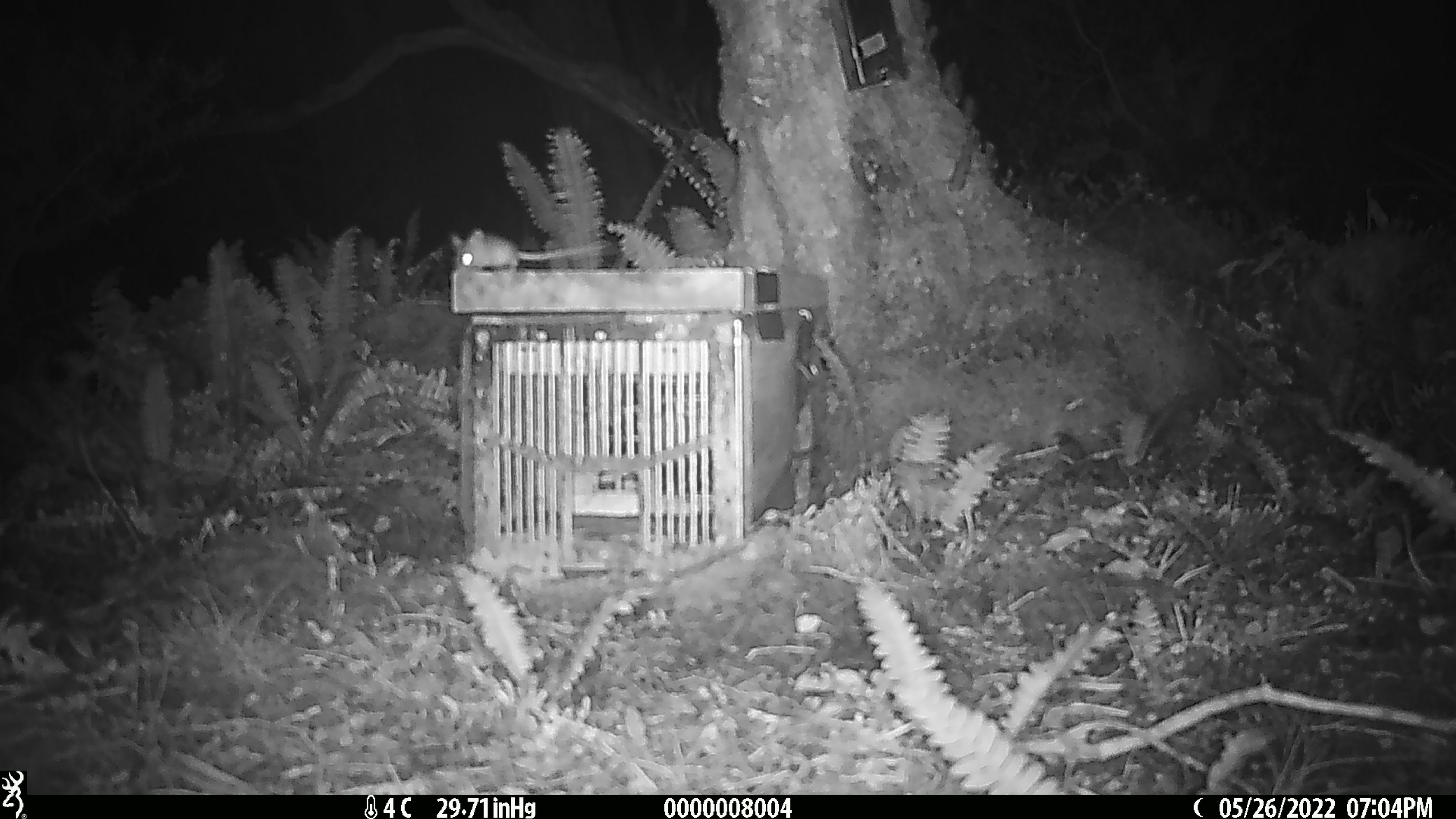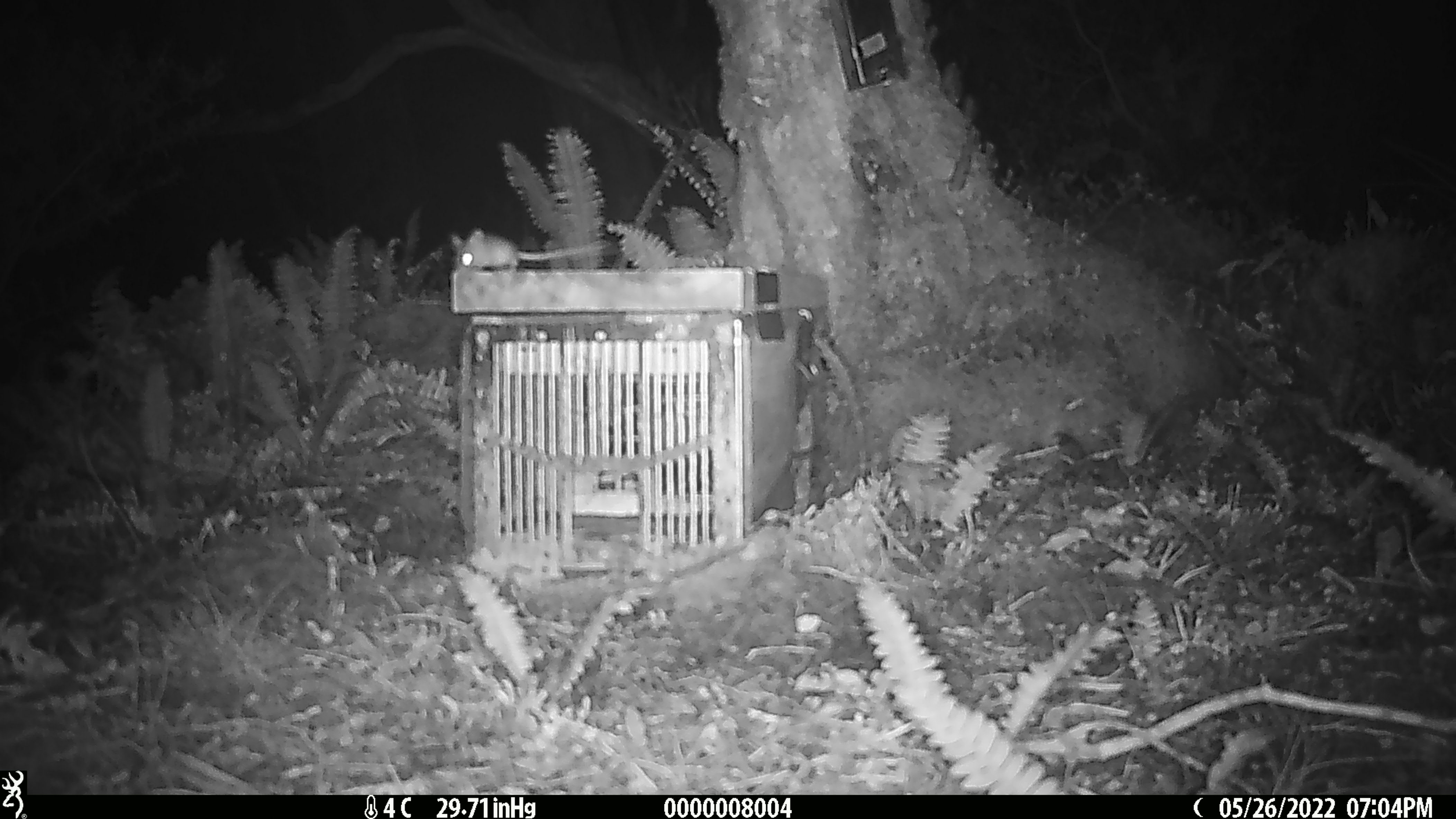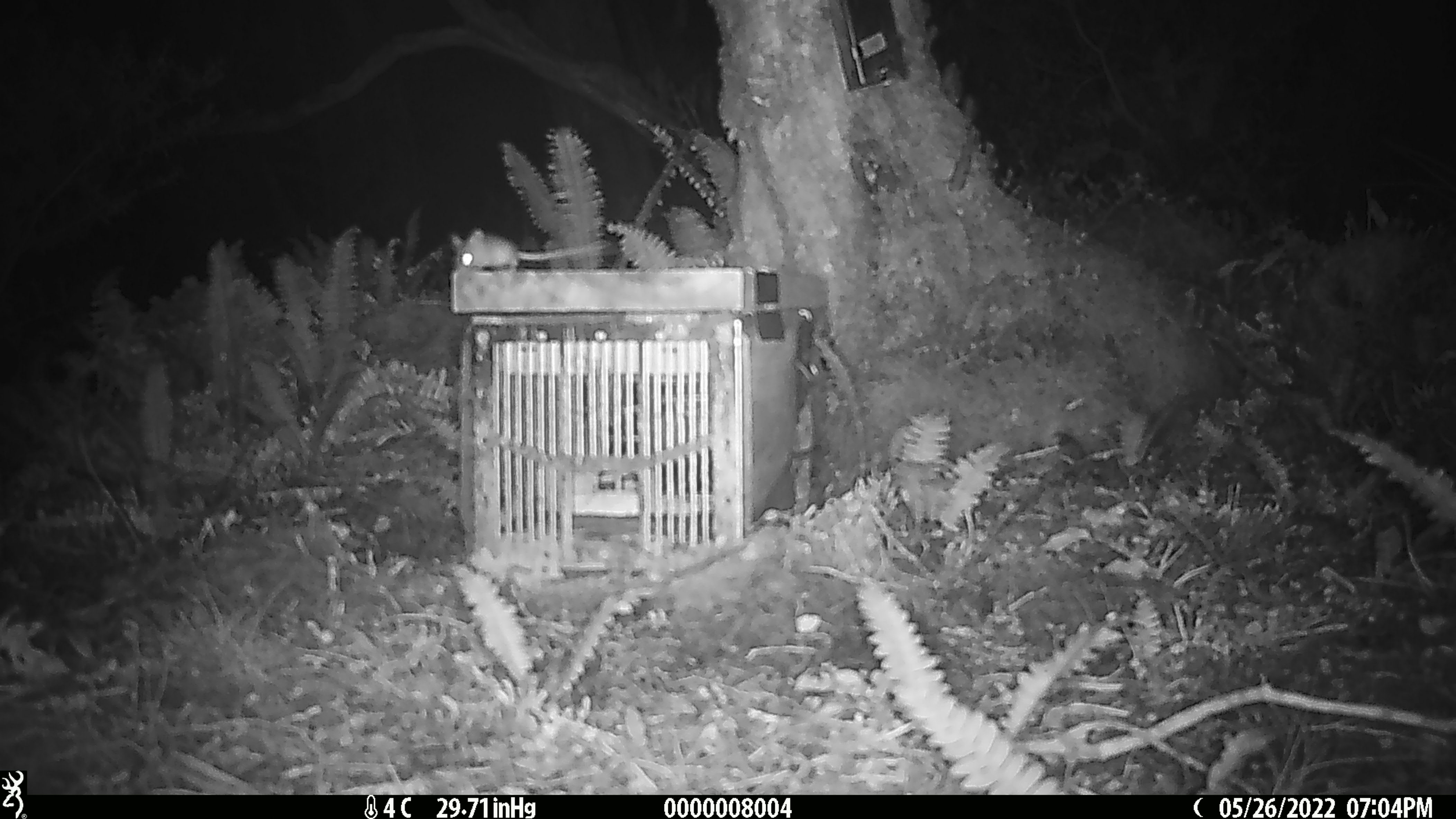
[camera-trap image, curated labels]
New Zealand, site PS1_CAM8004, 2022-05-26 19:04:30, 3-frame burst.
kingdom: Animalia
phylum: Chordata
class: Mammalia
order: Rodentia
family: Muridae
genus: Mus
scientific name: Mus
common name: mouse